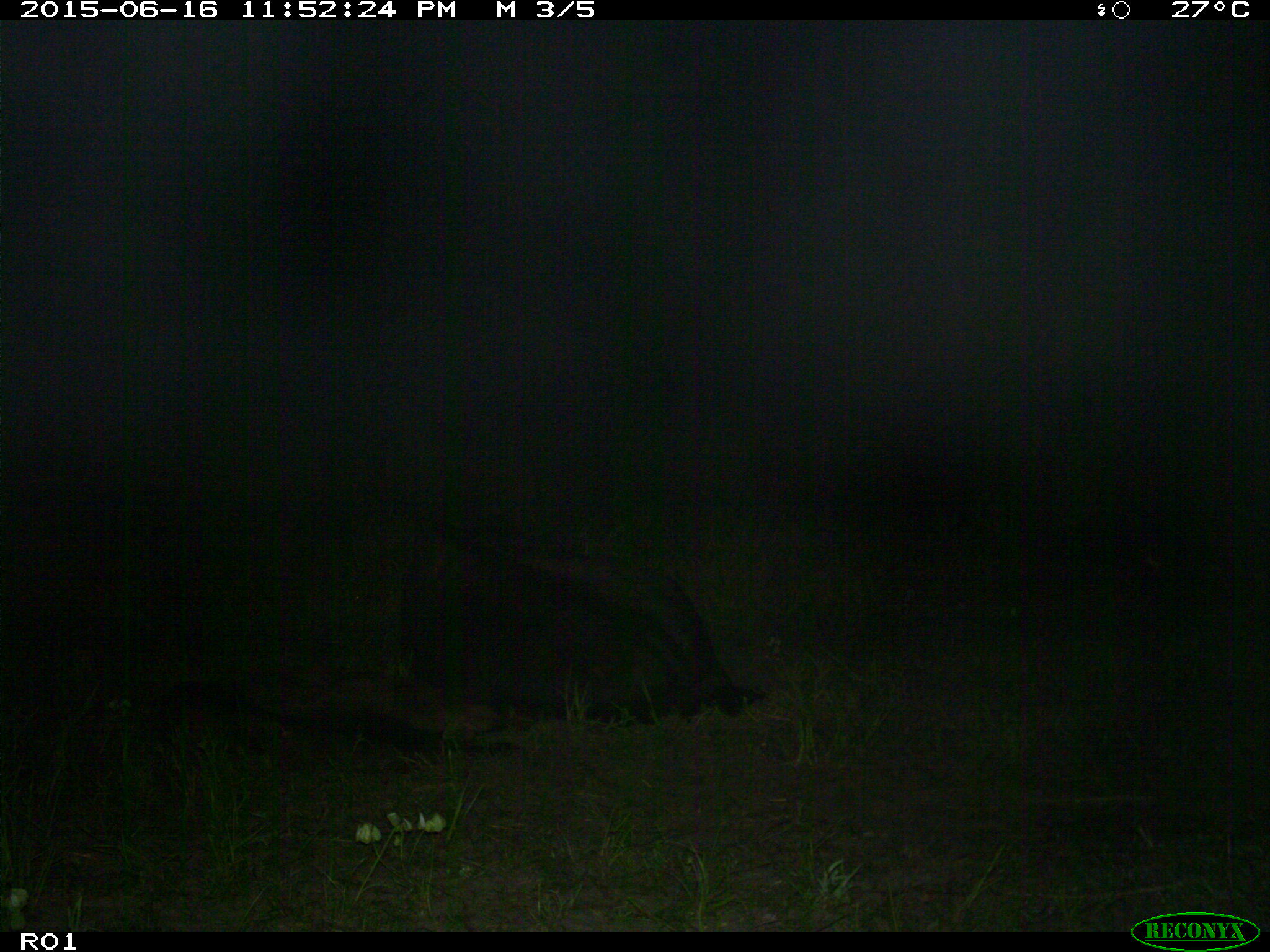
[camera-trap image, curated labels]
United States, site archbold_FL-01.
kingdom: Animalia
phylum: Chordata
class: Mammalia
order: Artiodactyla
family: Bovidae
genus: Bos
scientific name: Bos taurus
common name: domestic cow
Bos taurus (domestic cow).